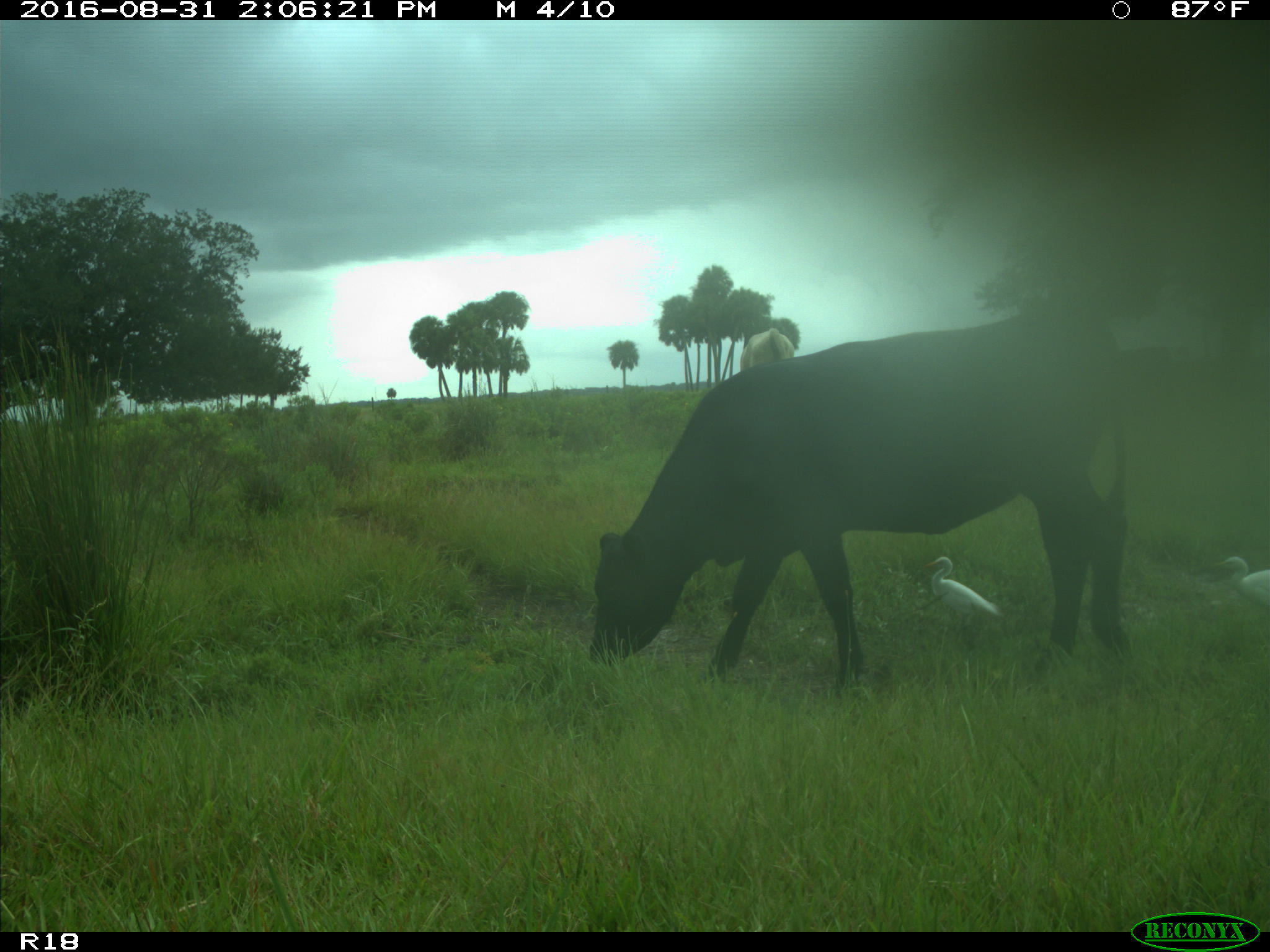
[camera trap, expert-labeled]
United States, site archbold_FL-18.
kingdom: Animalia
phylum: Chordata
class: Mammalia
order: Artiodactyla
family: Bovidae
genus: Bos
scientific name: Bos taurus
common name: domestic cow